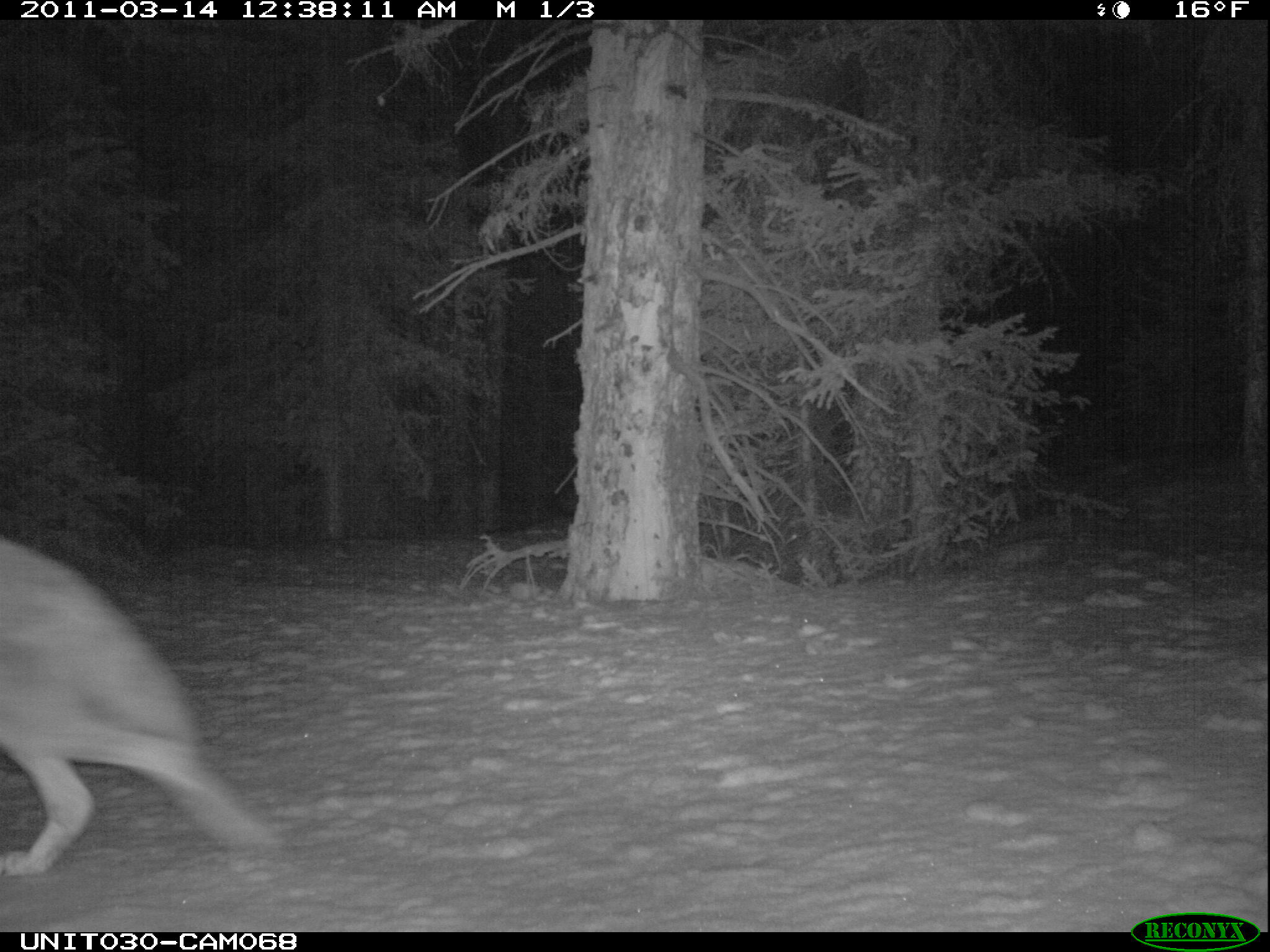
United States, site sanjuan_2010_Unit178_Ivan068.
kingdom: Animalia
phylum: Chordata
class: Mammalia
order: Carnivora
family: Canidae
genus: Canis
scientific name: Canis latrans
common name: coyote